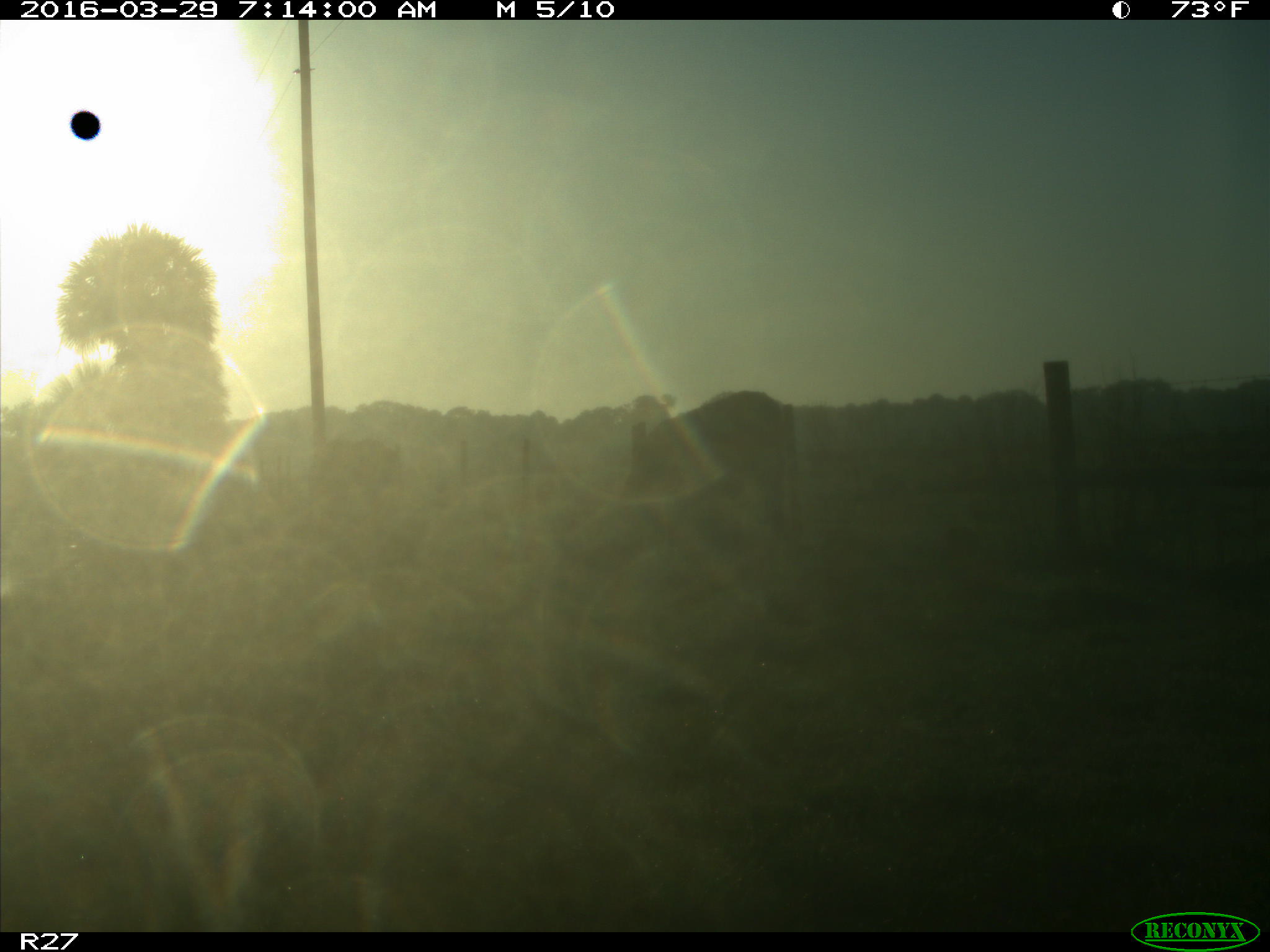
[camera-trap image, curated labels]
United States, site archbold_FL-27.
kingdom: Animalia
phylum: Chordata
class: Mammalia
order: Artiodactyla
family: Bovidae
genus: Bos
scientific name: Bos taurus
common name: domestic cow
Bos taurus (domestic cow).